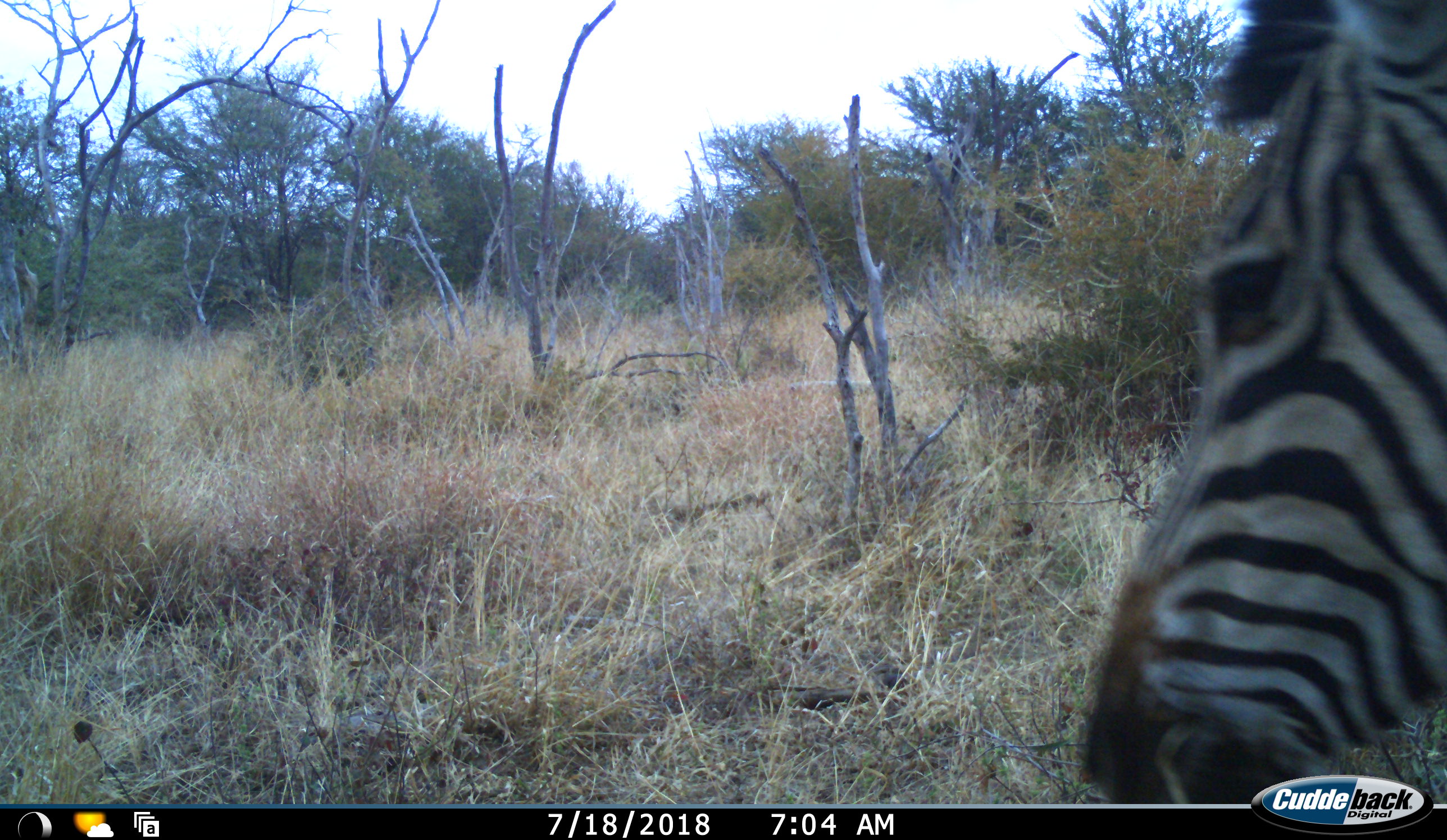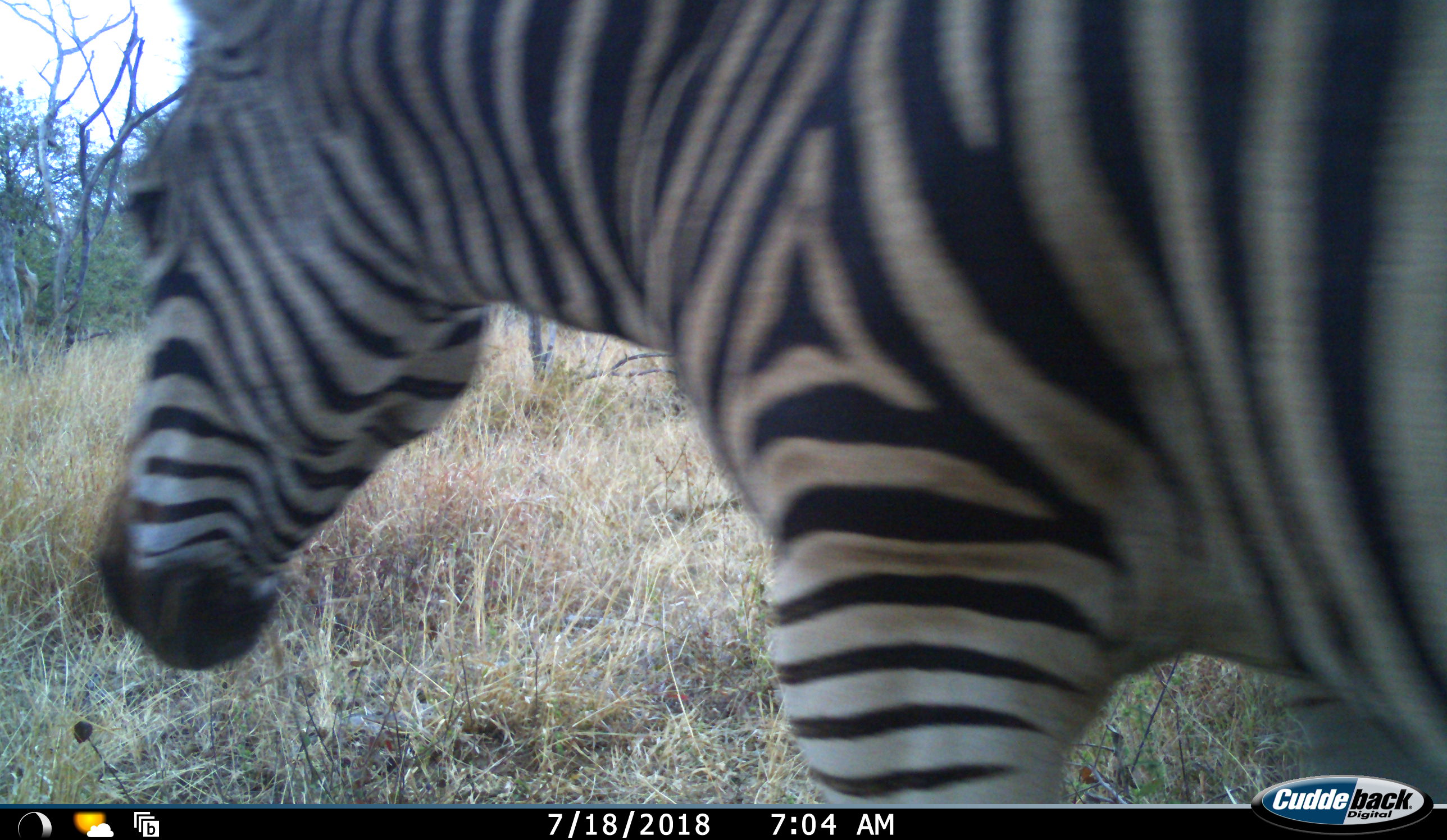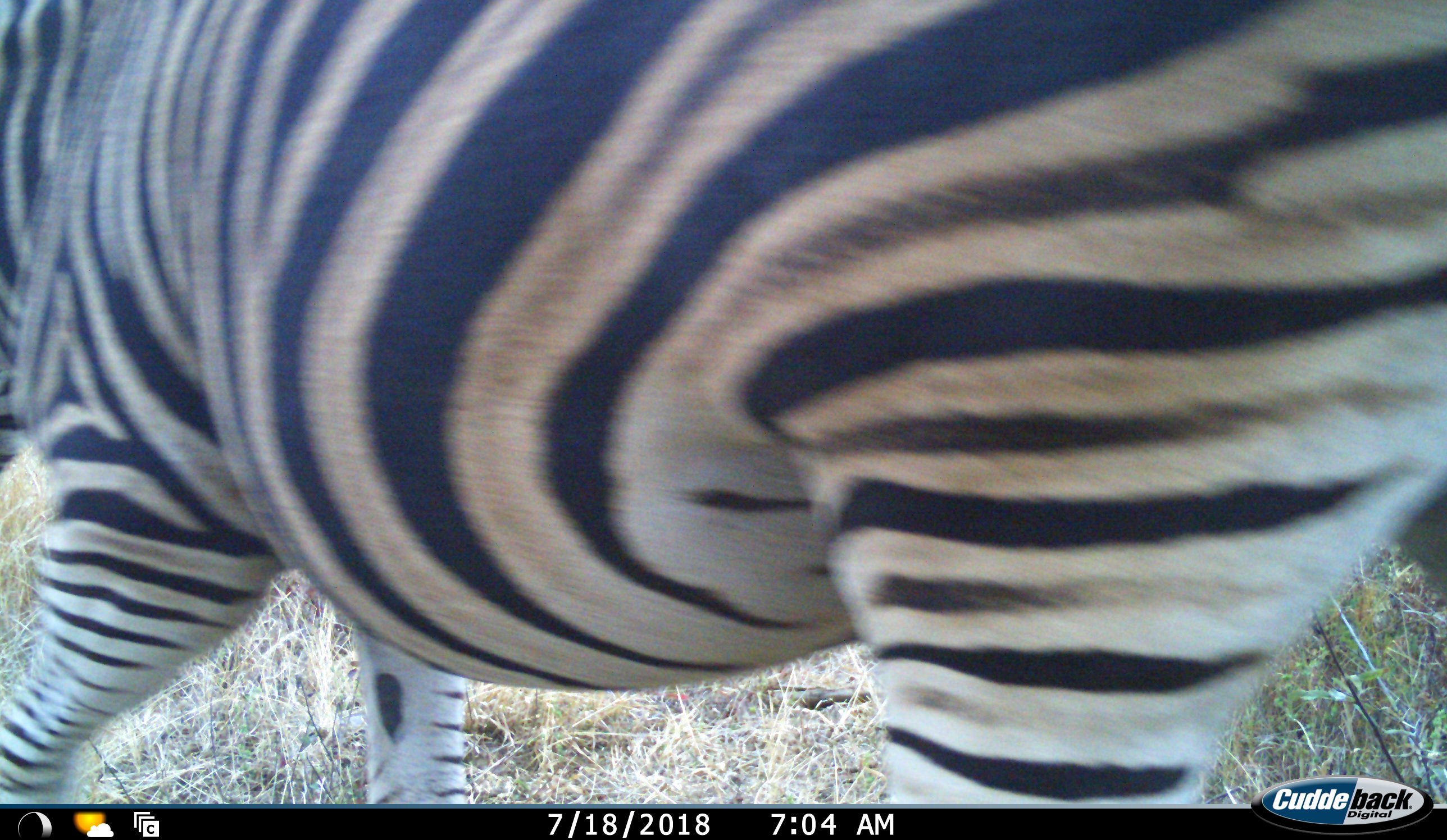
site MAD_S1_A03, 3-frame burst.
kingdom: Animalia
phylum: Chordata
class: Mammalia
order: Perissodactyla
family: Equidae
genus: Equus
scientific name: Equus quagga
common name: plains zebra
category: zebraplains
Zebraplains (plains zebra) (Equus quagga), count 1. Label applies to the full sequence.